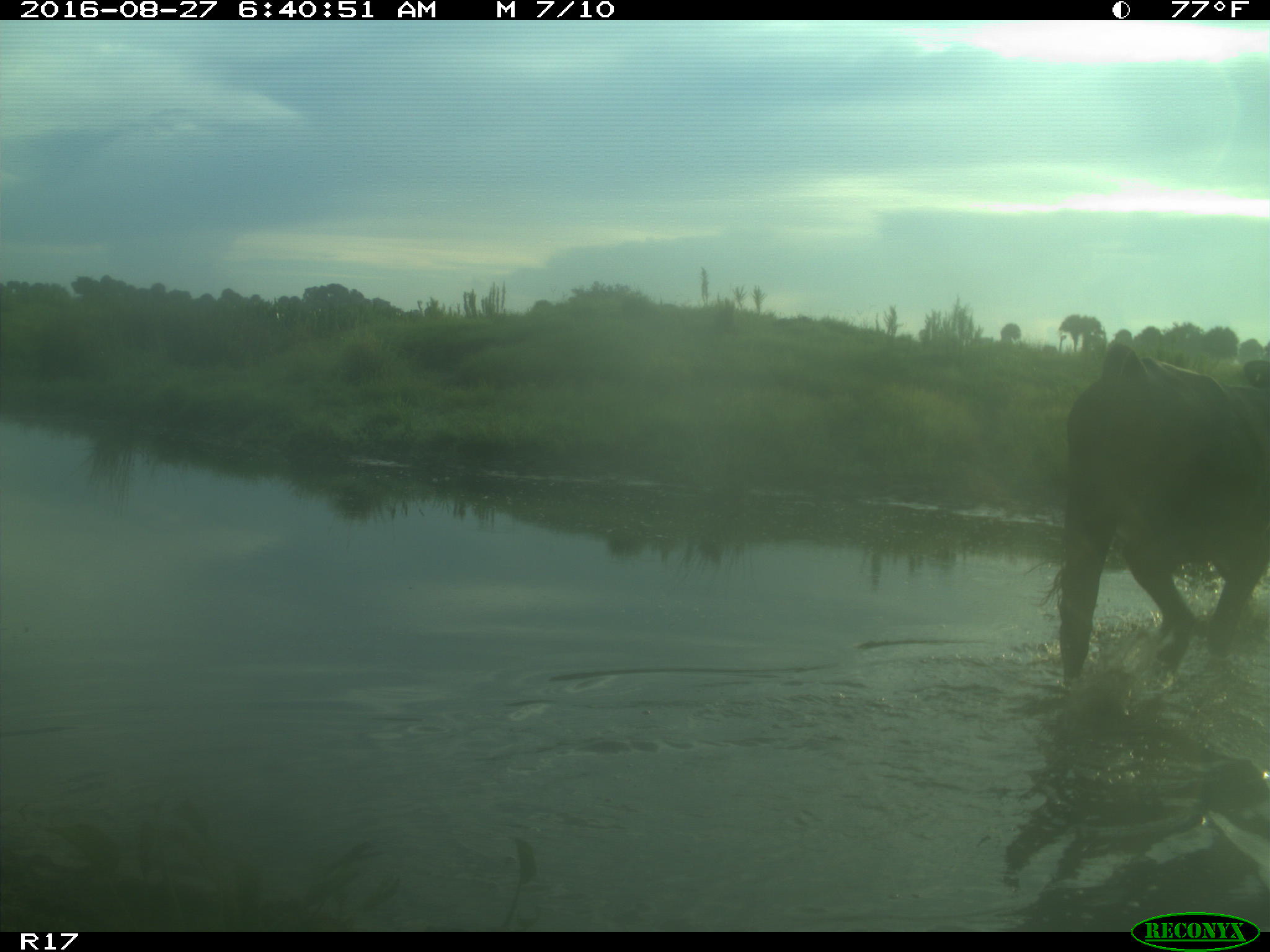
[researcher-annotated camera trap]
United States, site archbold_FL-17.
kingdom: Animalia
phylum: Chordata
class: Mammalia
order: Artiodactyla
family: Bovidae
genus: Bos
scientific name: Bos taurus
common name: domestic cow